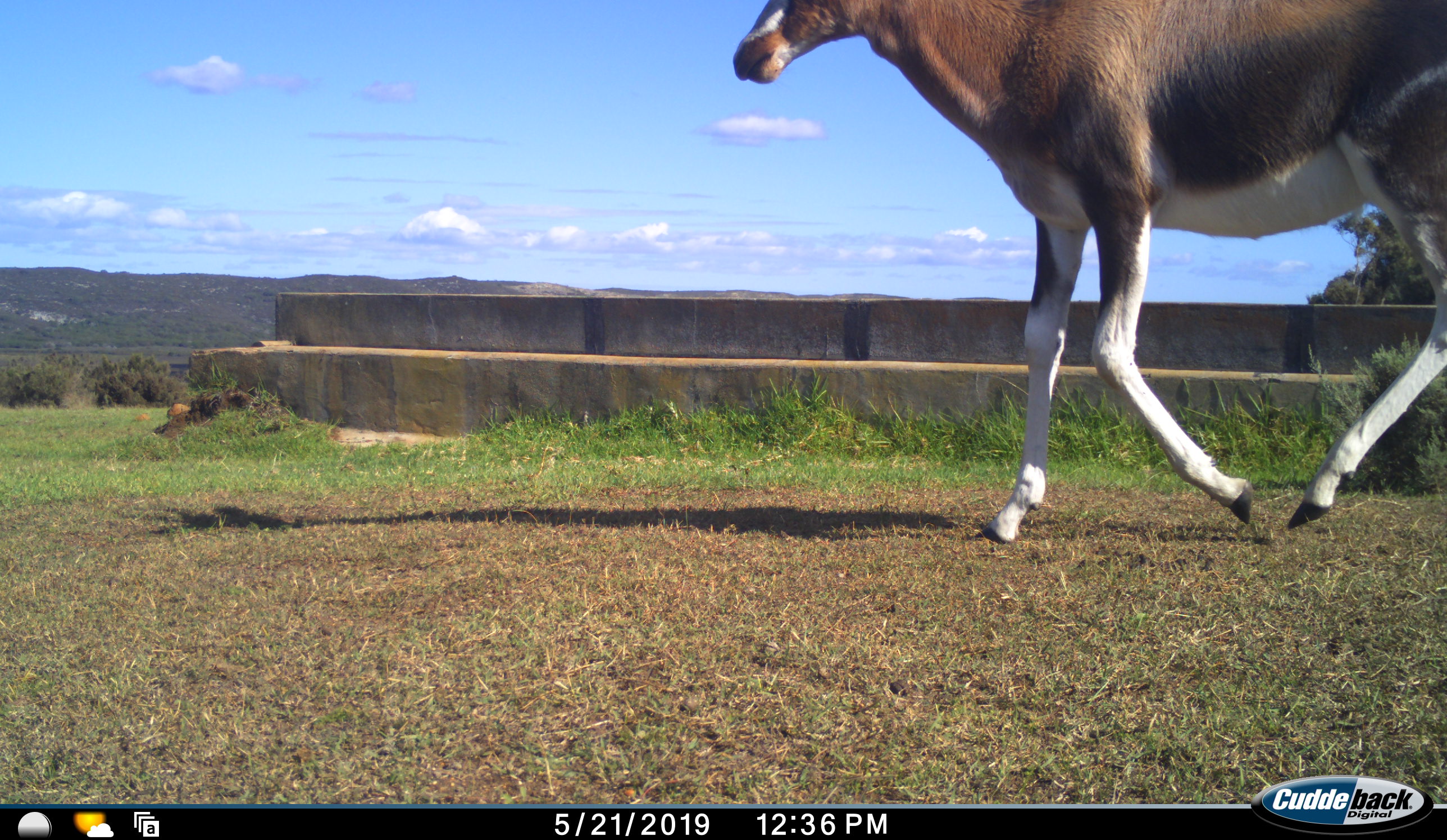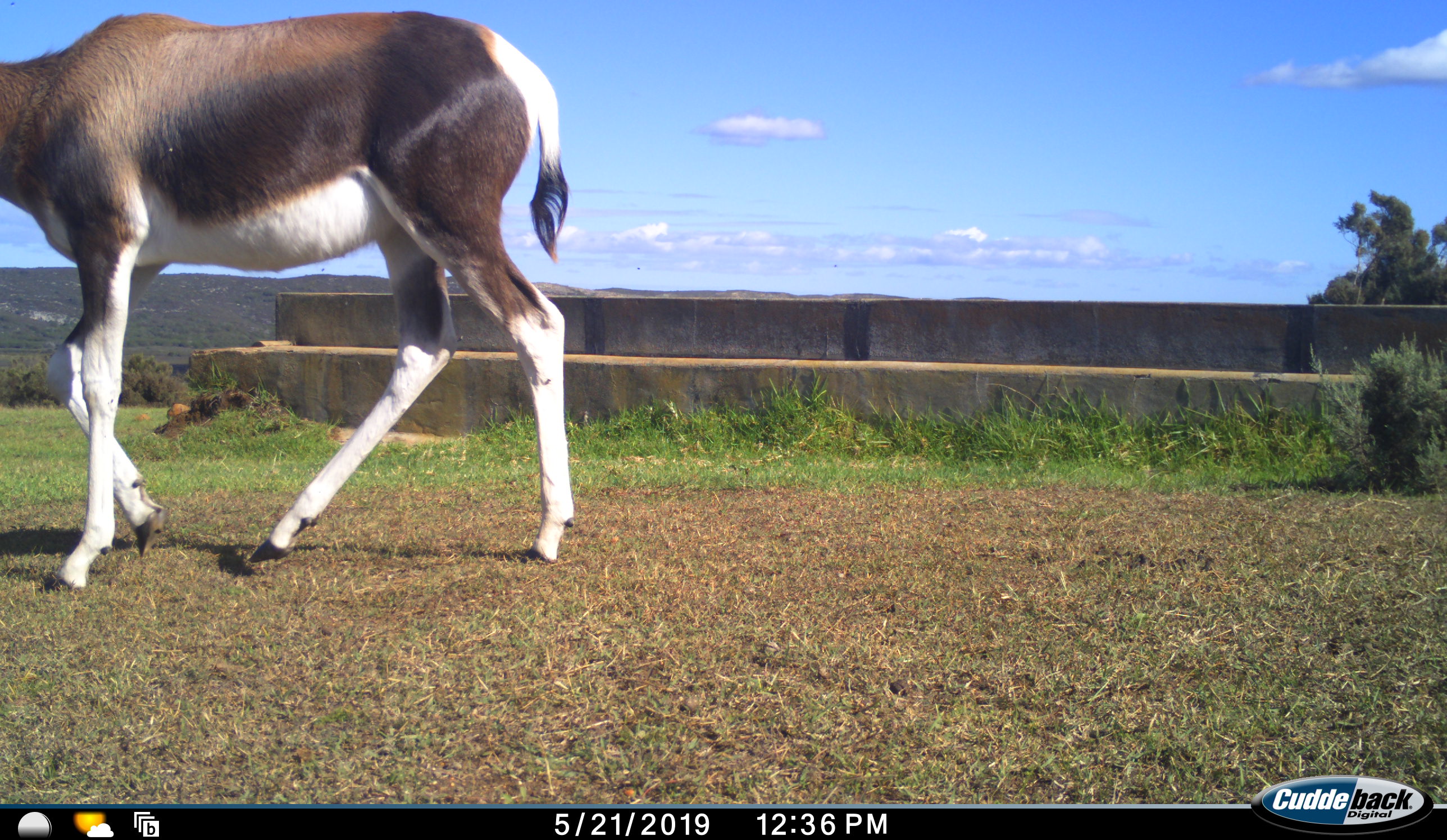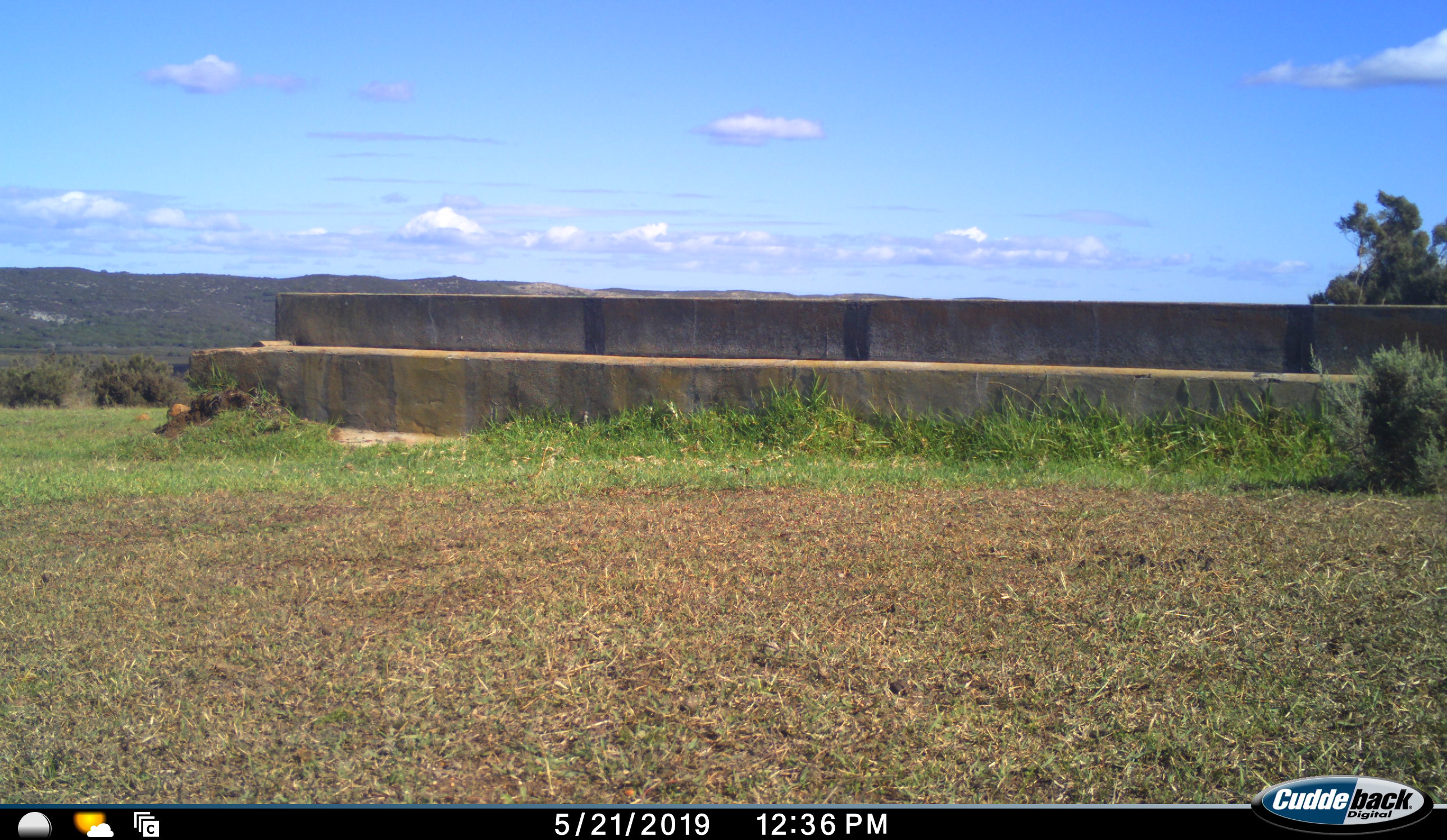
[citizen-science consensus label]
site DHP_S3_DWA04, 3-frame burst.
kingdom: Animalia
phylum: Chordata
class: Mammalia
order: Artiodactyla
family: Bovidae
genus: Damaliscus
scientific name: Damaliscus pygargus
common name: bontebok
Bontebok (Damaliscus pygargus), count 1. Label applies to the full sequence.